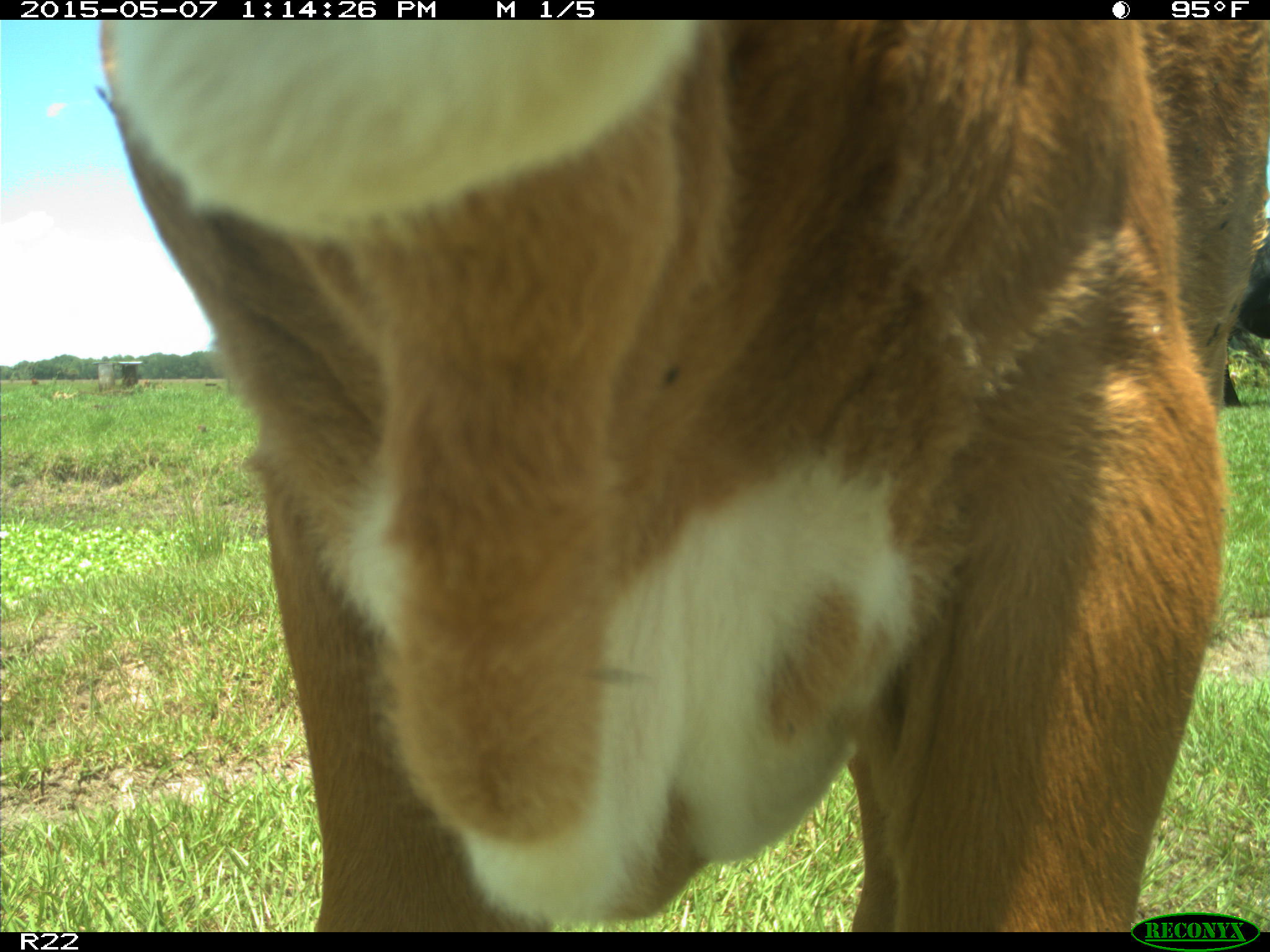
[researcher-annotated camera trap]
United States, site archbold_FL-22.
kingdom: Animalia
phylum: Chordata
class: Mammalia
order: Artiodactyla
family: Bovidae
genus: Bos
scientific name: Bos taurus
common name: domestic cow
Bos taurus (domestic cow).